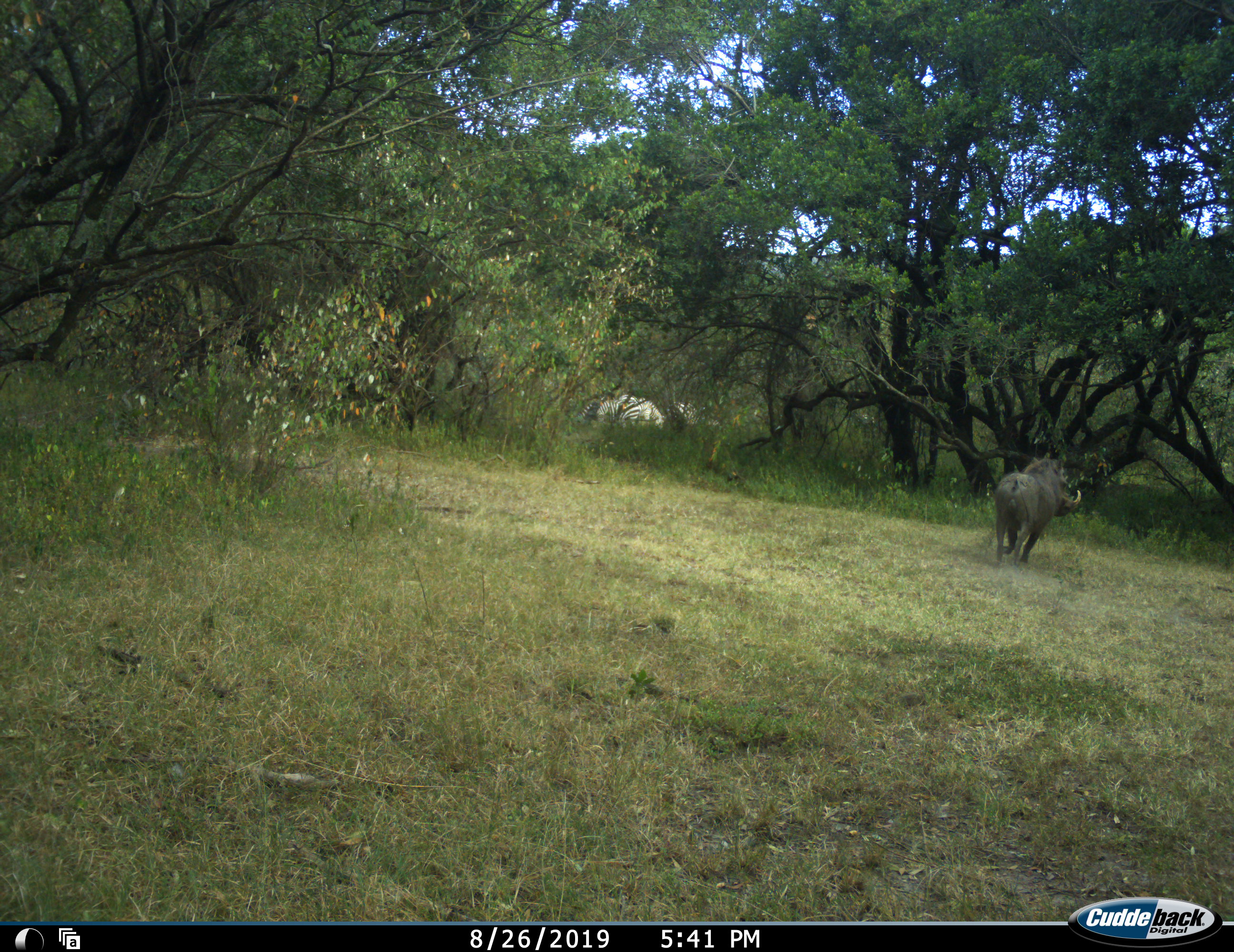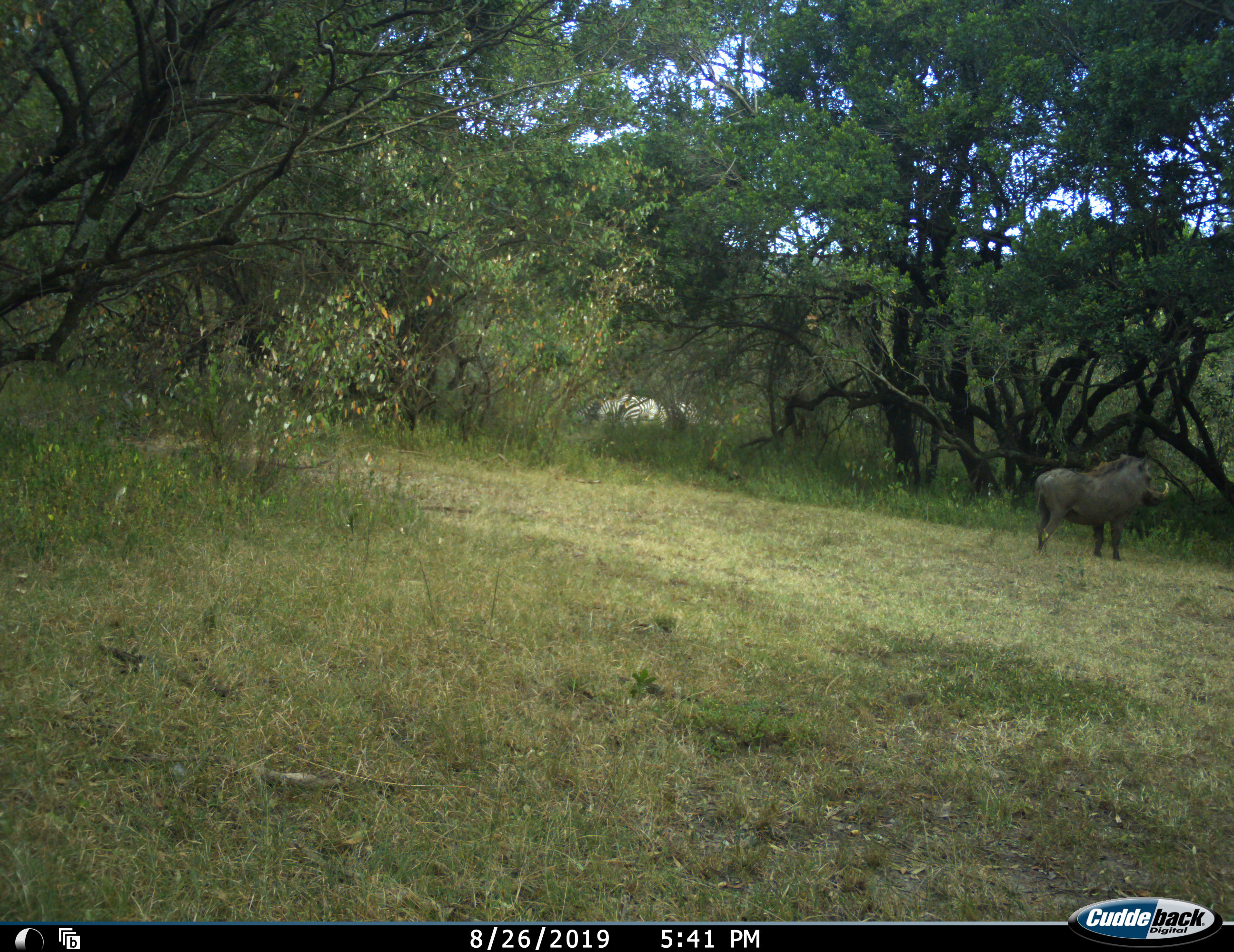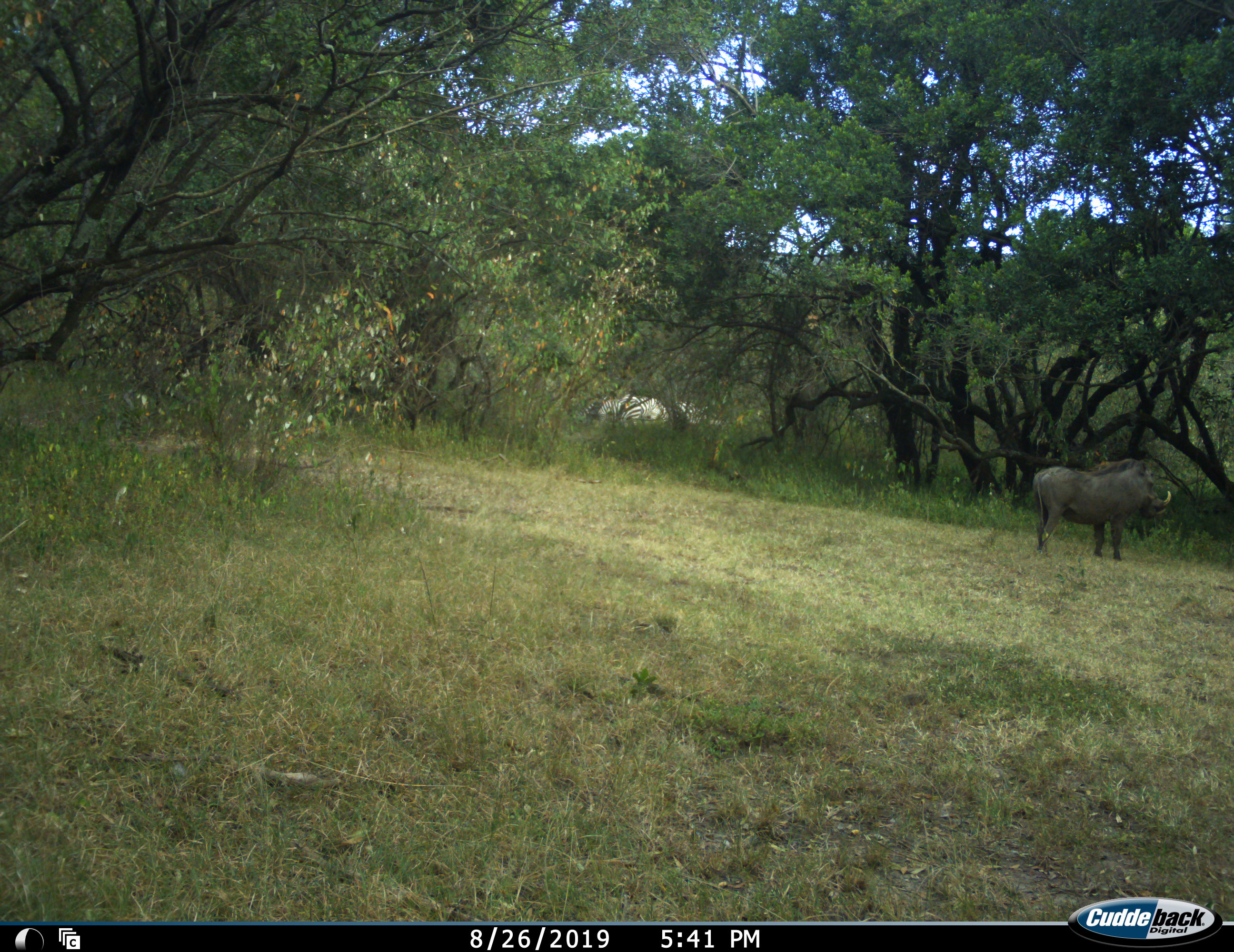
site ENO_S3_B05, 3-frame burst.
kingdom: Animalia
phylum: Chordata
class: Mammalia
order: Artiodactyla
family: Suidae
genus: Phacochoerus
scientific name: Phacochoerus africanus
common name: warthog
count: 1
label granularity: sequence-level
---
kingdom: Animalia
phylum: Chordata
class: Mammalia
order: Perissodactyla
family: Equidae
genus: Equus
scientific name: Equus quagga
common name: plains zebra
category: zebraplains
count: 3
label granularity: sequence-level